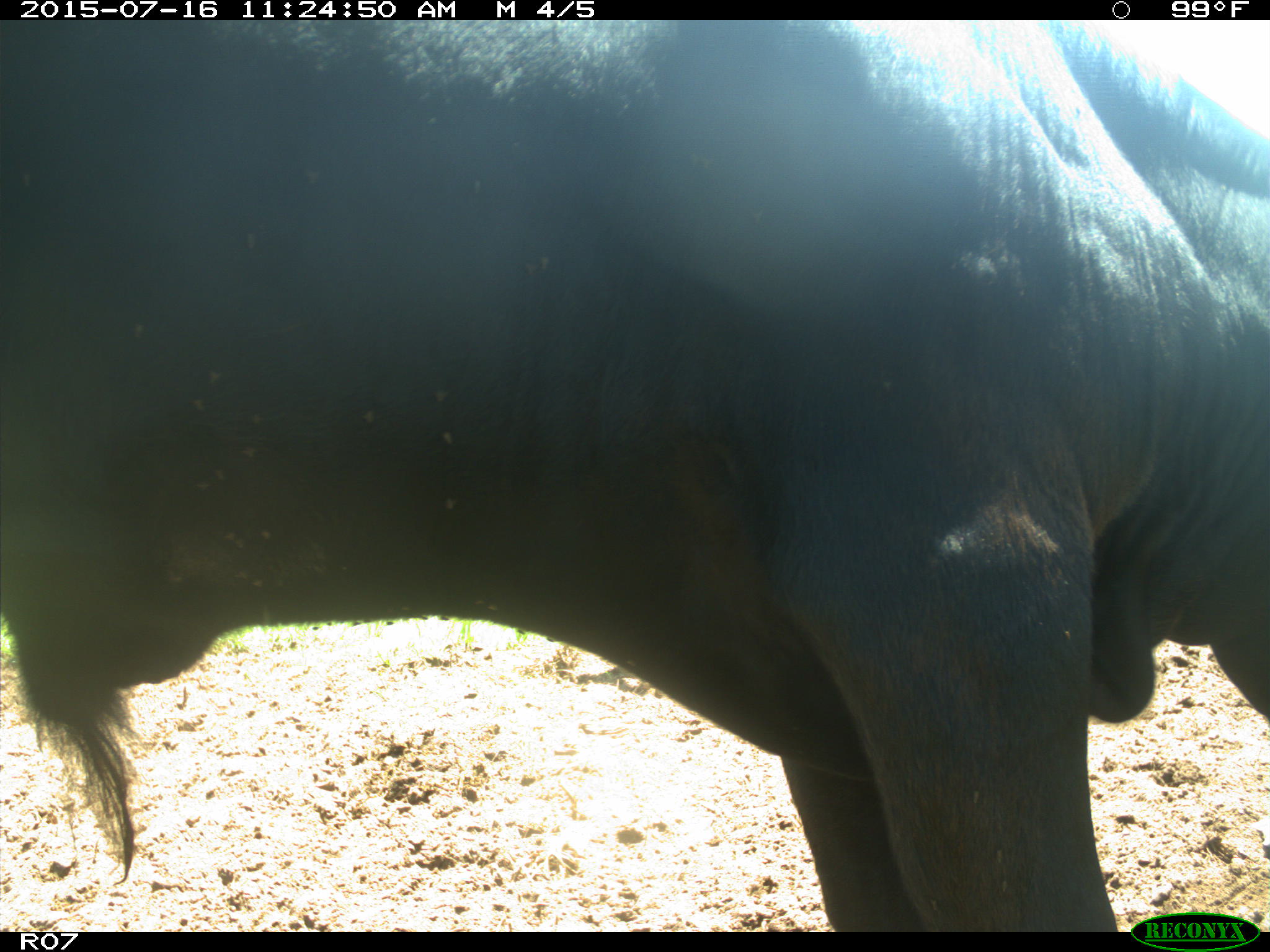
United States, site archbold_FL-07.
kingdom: Animalia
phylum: Chordata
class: Mammalia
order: Artiodactyla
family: Bovidae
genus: Bos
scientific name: Bos taurus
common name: domestic cow